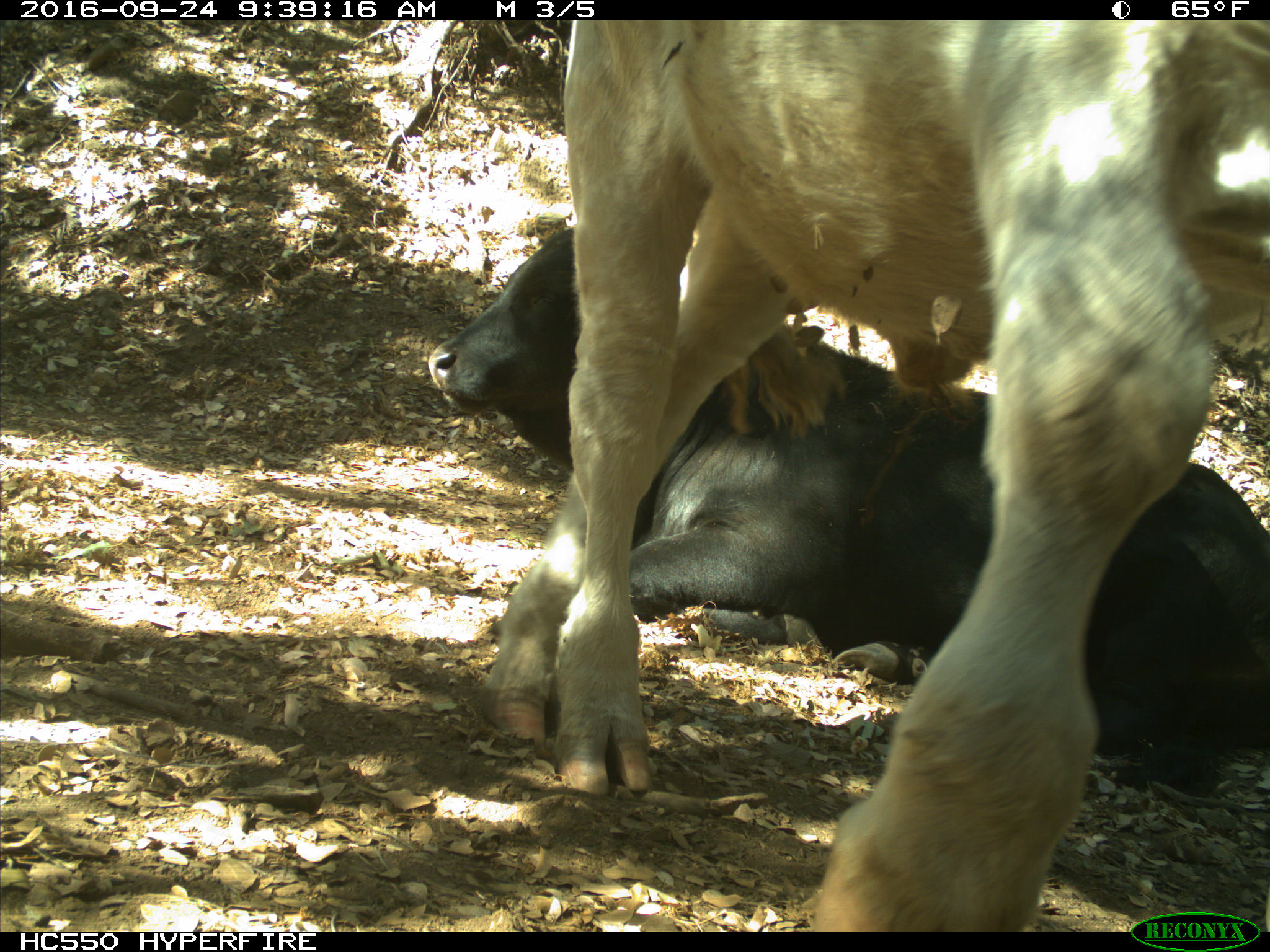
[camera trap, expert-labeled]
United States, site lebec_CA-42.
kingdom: Animalia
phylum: Chordata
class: Mammalia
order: Artiodactyla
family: Bovidae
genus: Bos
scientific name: Bos taurus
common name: domestic cow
Bos taurus (domestic cow).